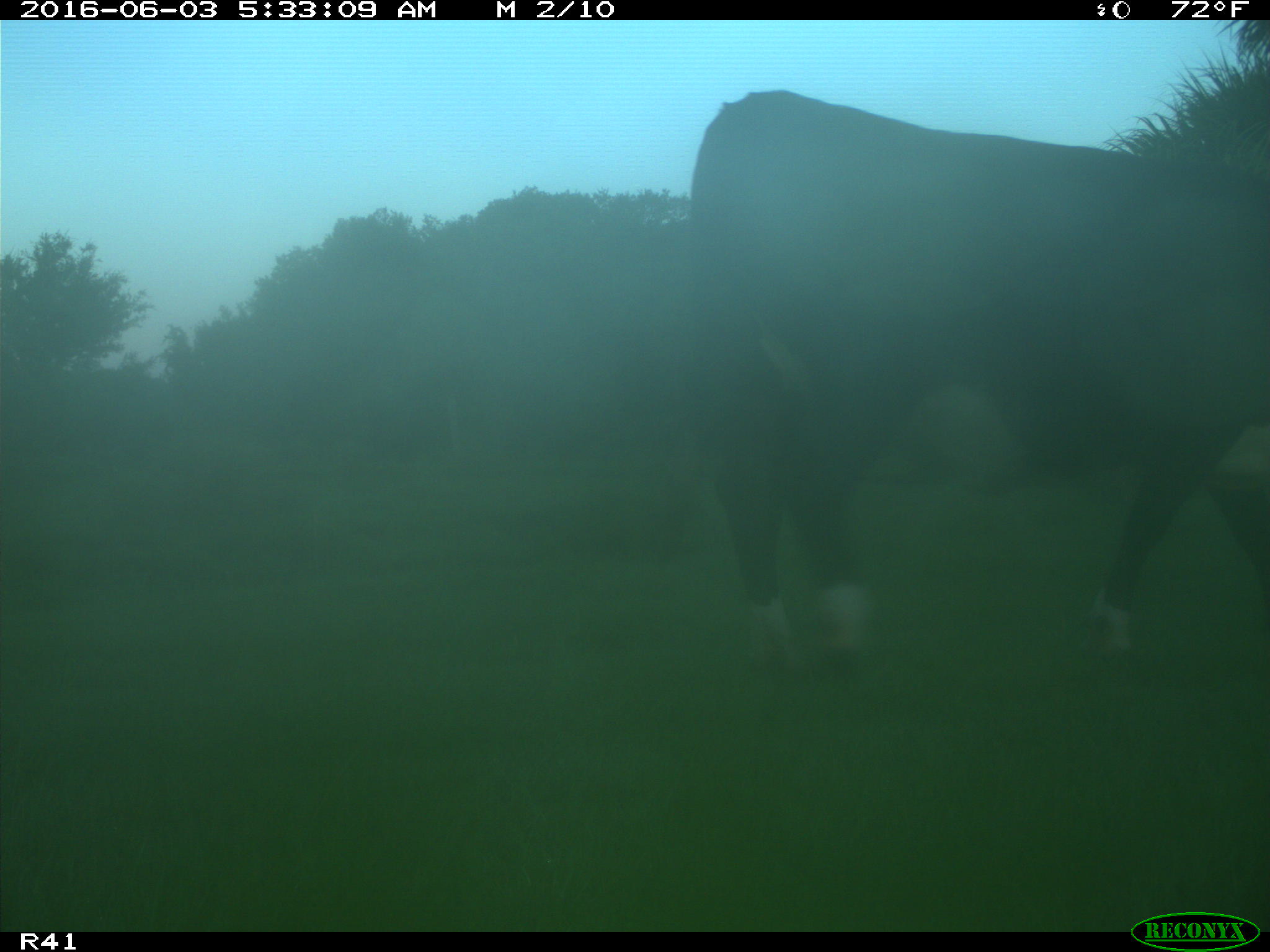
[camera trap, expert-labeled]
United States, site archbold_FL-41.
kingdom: Animalia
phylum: Chordata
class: Mammalia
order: Artiodactyla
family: Bovidae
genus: Bos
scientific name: Bos taurus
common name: domestic cow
Bos taurus (domestic cow).